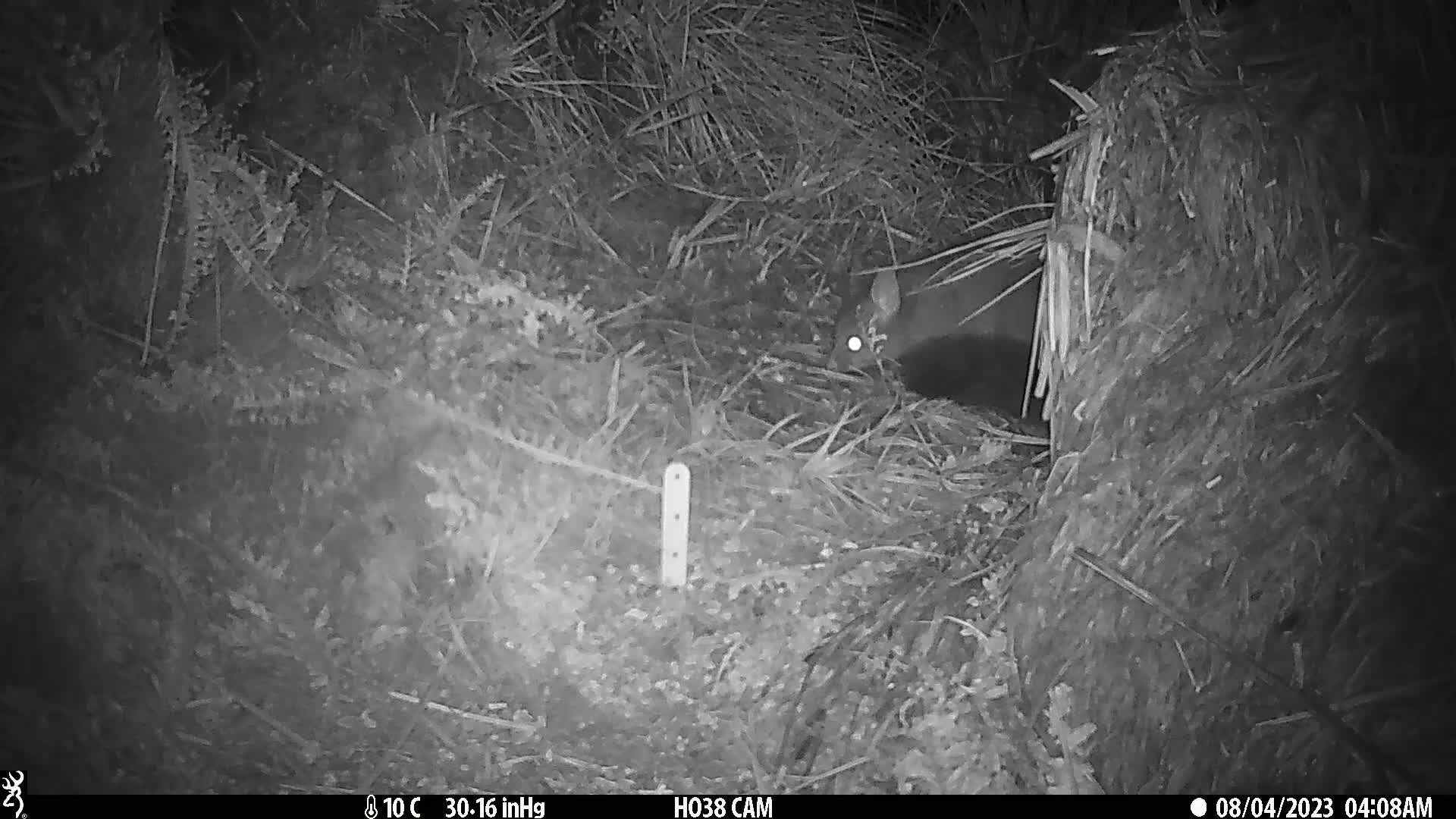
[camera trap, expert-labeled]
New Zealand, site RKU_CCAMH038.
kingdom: Animalia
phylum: Chordata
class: Mammalia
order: Diprotodontia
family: Phalangeridae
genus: Trichosurus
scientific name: Trichosurus vulpecula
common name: common brushtail possum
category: possum